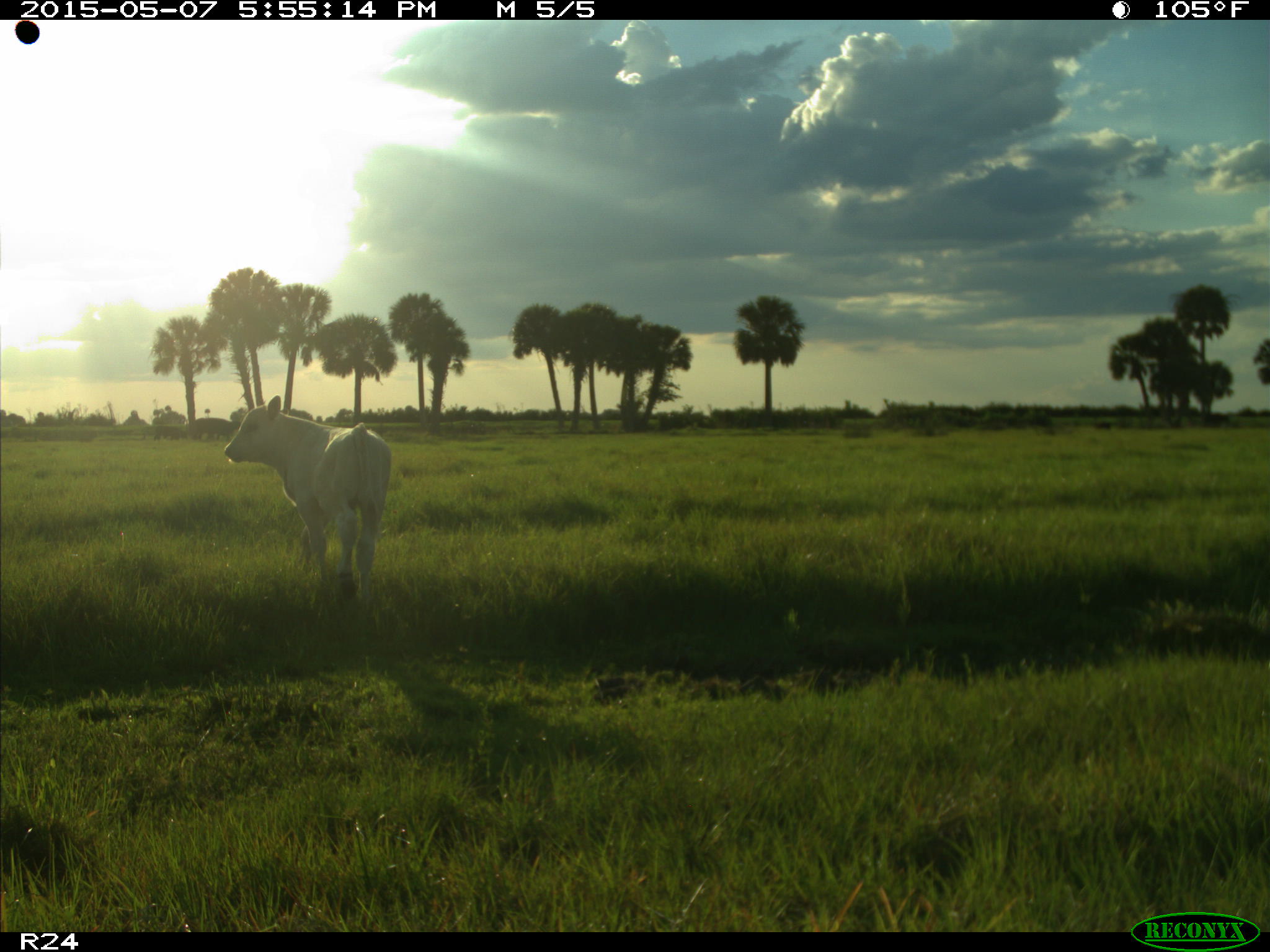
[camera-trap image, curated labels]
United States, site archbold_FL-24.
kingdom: Animalia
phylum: Chordata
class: Mammalia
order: Artiodactyla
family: Bovidae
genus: Bos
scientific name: Bos taurus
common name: domestic cow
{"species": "Bos taurus (domestic cow)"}